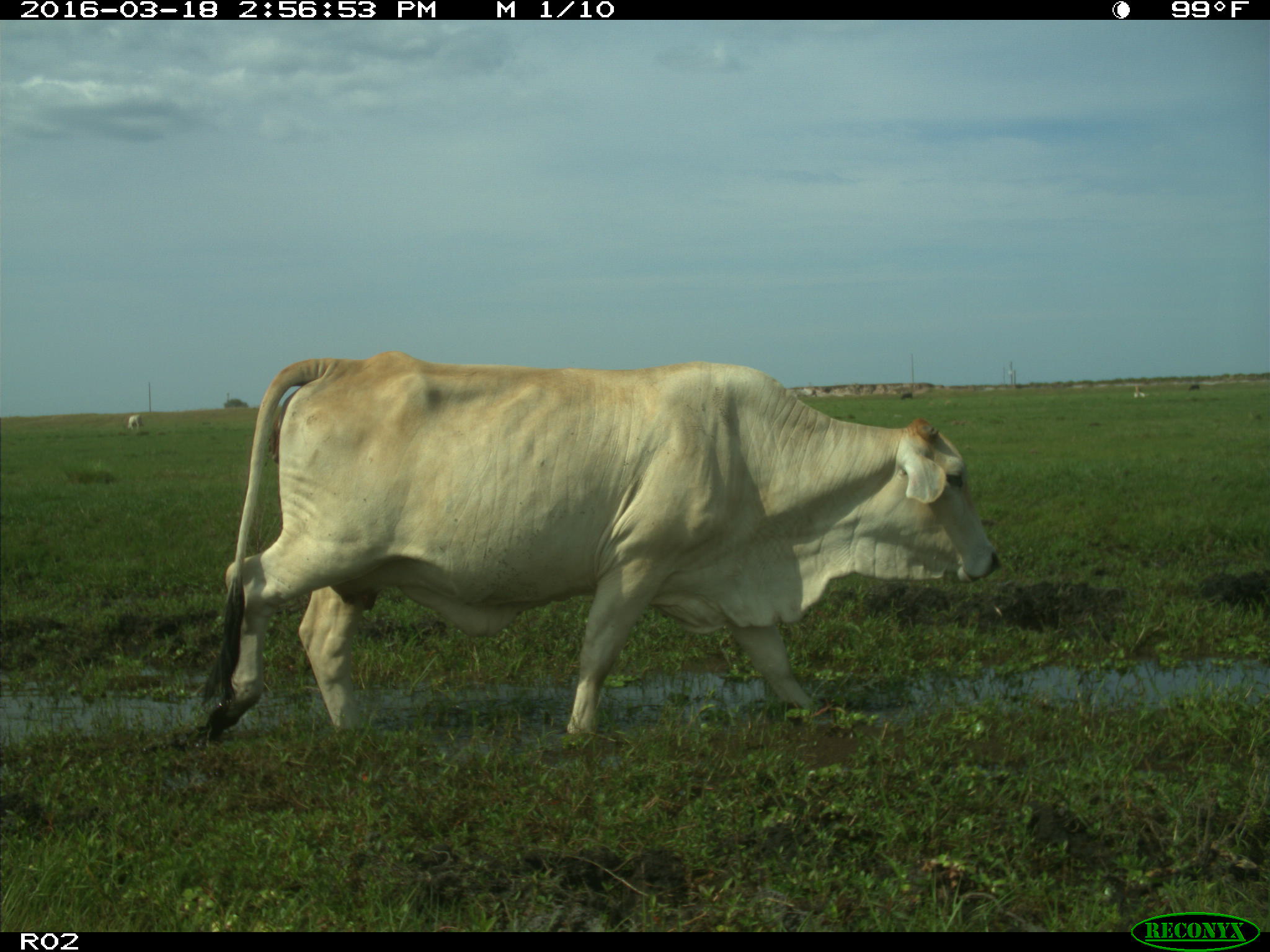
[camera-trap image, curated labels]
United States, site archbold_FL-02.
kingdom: Animalia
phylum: Chordata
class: Mammalia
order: Artiodactyla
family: Bovidae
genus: Bos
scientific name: Bos taurus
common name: domestic cow